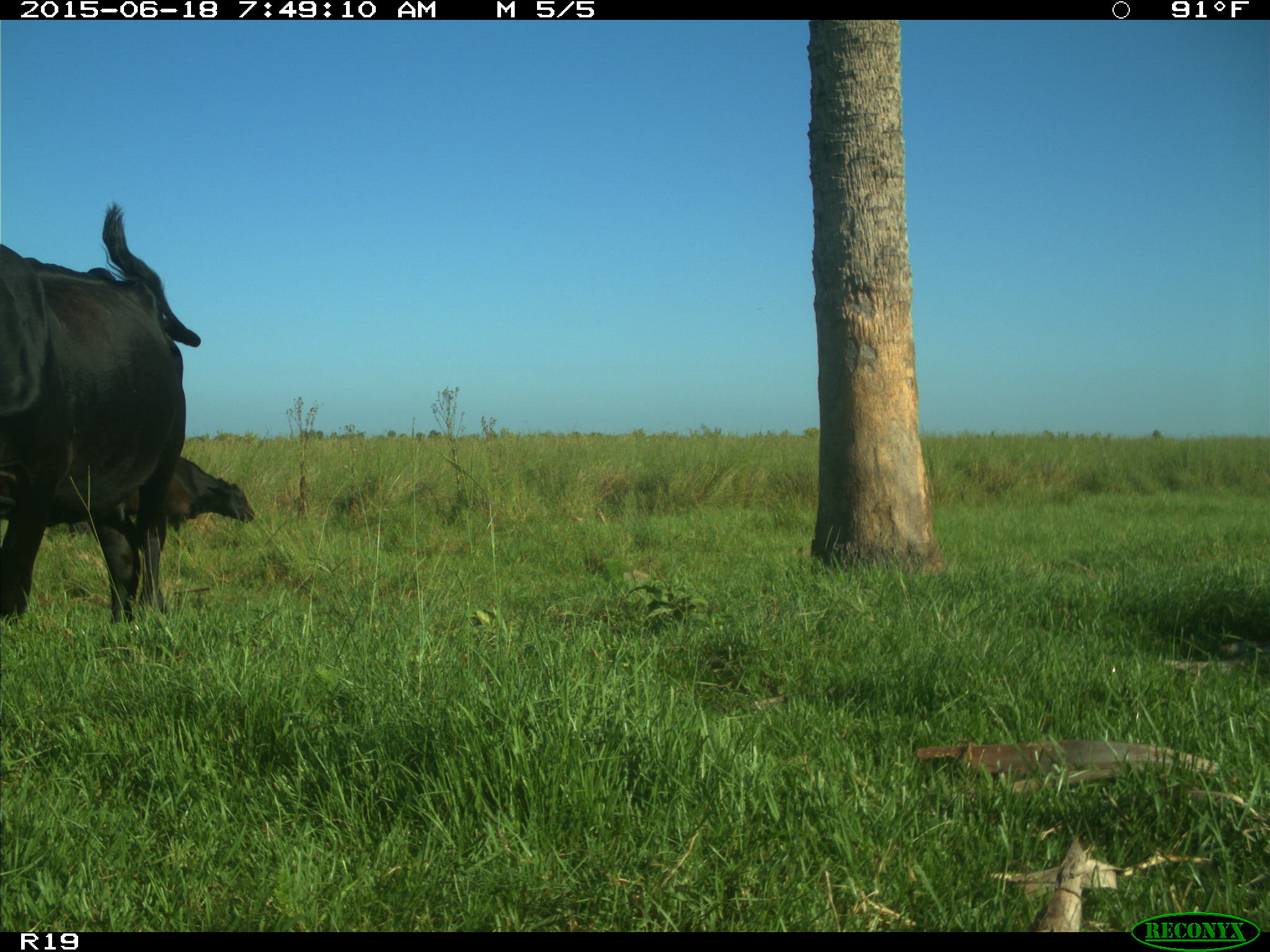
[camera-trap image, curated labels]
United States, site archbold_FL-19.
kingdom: Animalia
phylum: Chordata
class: Mammalia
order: Artiodactyla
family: Bovidae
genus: Bos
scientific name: Bos taurus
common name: domestic cow